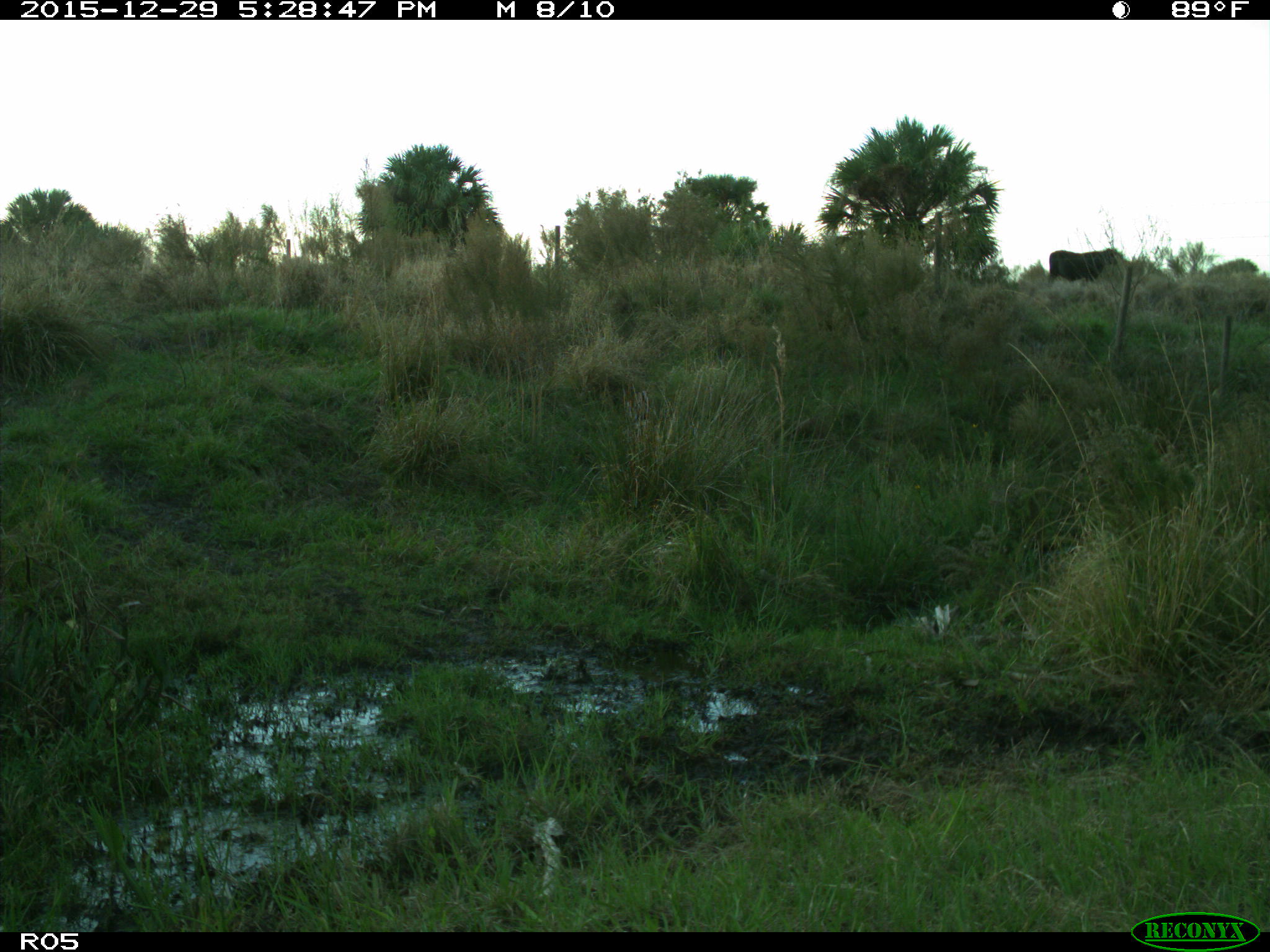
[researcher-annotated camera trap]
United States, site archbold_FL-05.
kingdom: Animalia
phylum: Chordata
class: Mammalia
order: Artiodactyla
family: Bovidae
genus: Bos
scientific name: Bos taurus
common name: domestic cow